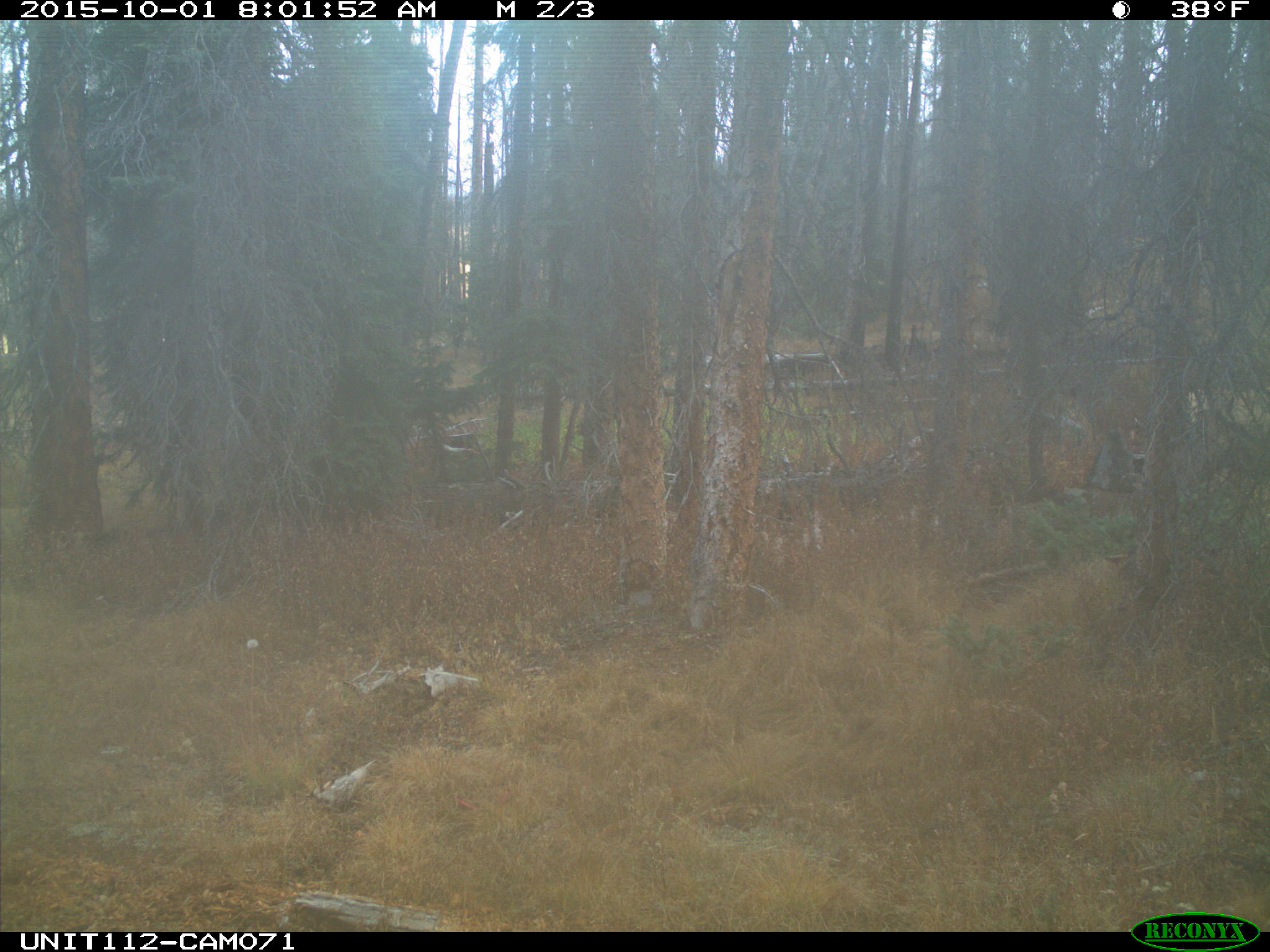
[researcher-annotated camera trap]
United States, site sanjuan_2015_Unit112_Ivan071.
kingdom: Animalia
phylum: Chordata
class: Mammalia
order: Artiodactyla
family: Cervidae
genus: Cervus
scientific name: Cervus elaphus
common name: red deer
Cervus elaphus (red deer).